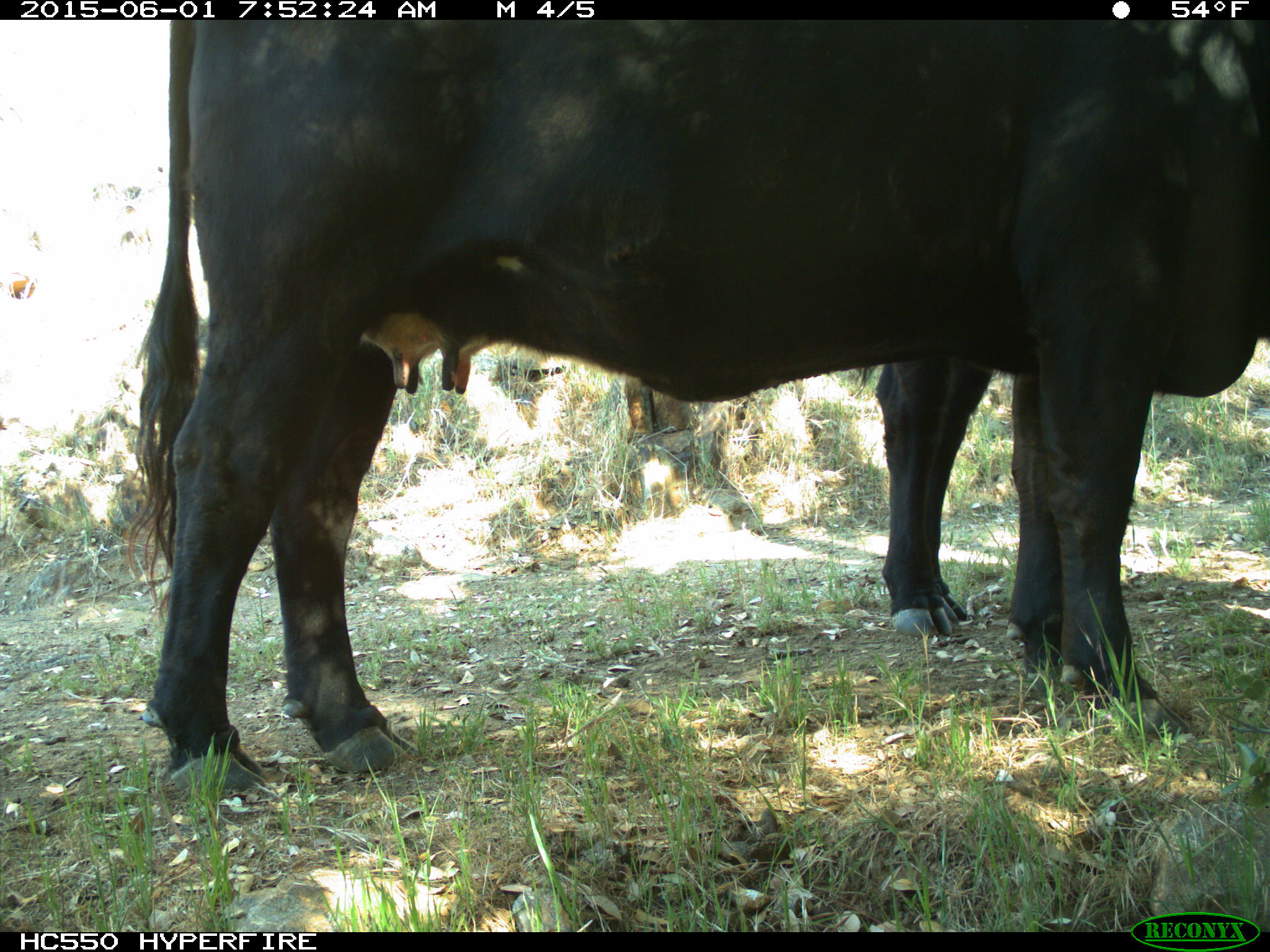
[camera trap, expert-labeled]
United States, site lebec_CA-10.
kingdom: Animalia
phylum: Chordata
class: Mammalia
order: Artiodactyla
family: Bovidae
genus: Bos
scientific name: Bos taurus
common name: domestic cow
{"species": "Bos taurus (domestic cow)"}